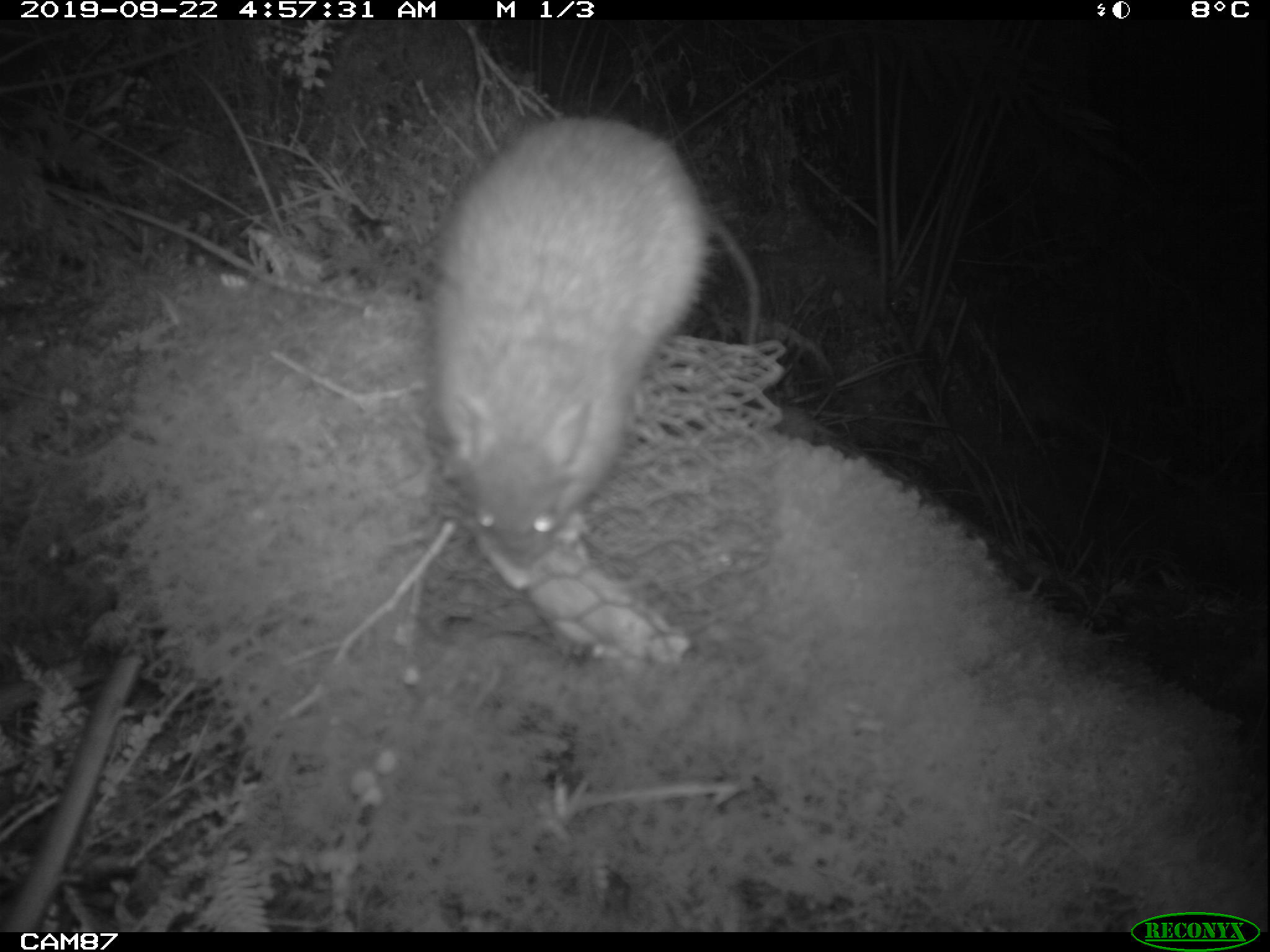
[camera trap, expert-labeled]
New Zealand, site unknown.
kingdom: Animalia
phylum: Chordata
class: Mammalia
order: Rodentia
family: Muridae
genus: Rattus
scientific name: Rattus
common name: rat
Rat (Rattus).